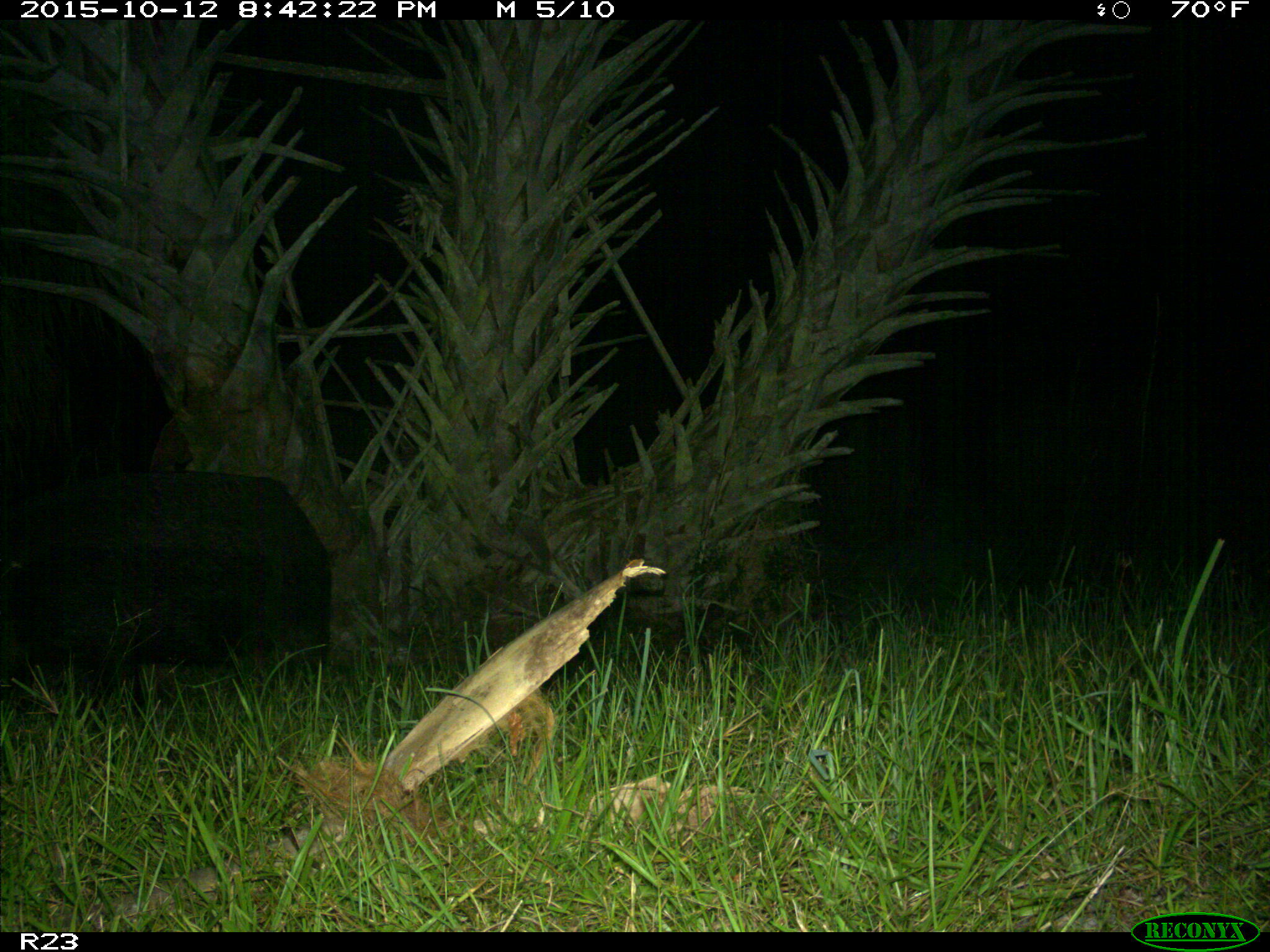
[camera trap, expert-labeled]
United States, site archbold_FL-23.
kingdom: Animalia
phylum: Chordata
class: Mammalia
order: Artiodactyla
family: Suidae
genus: Sus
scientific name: Sus scrofa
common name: wild boar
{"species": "Sus scrofa (wild boar)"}